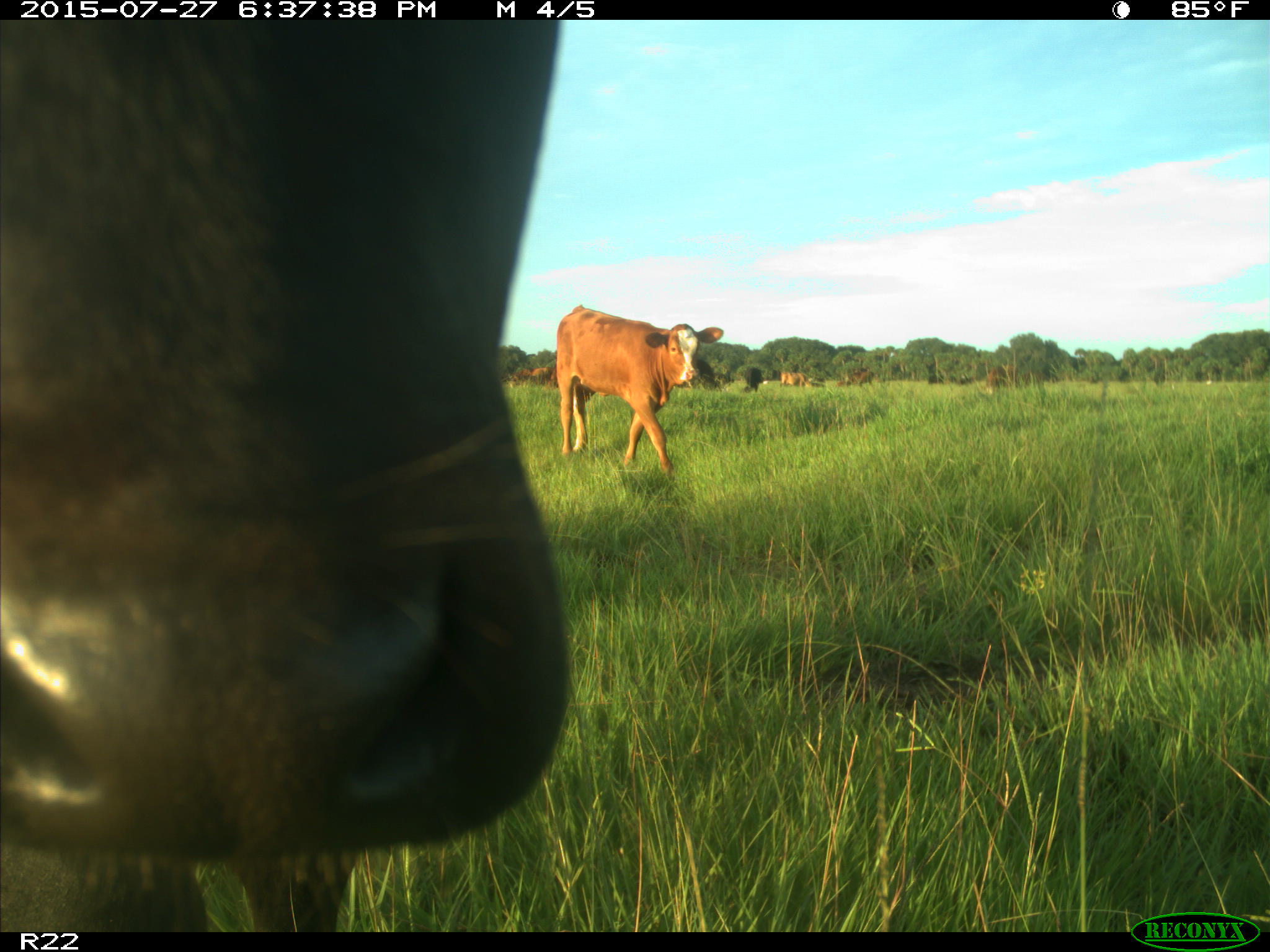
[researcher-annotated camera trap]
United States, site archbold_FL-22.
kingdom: Animalia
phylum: Chordata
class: Mammalia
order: Artiodactyla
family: Bovidae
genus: Bos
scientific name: Bos taurus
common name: domestic cow